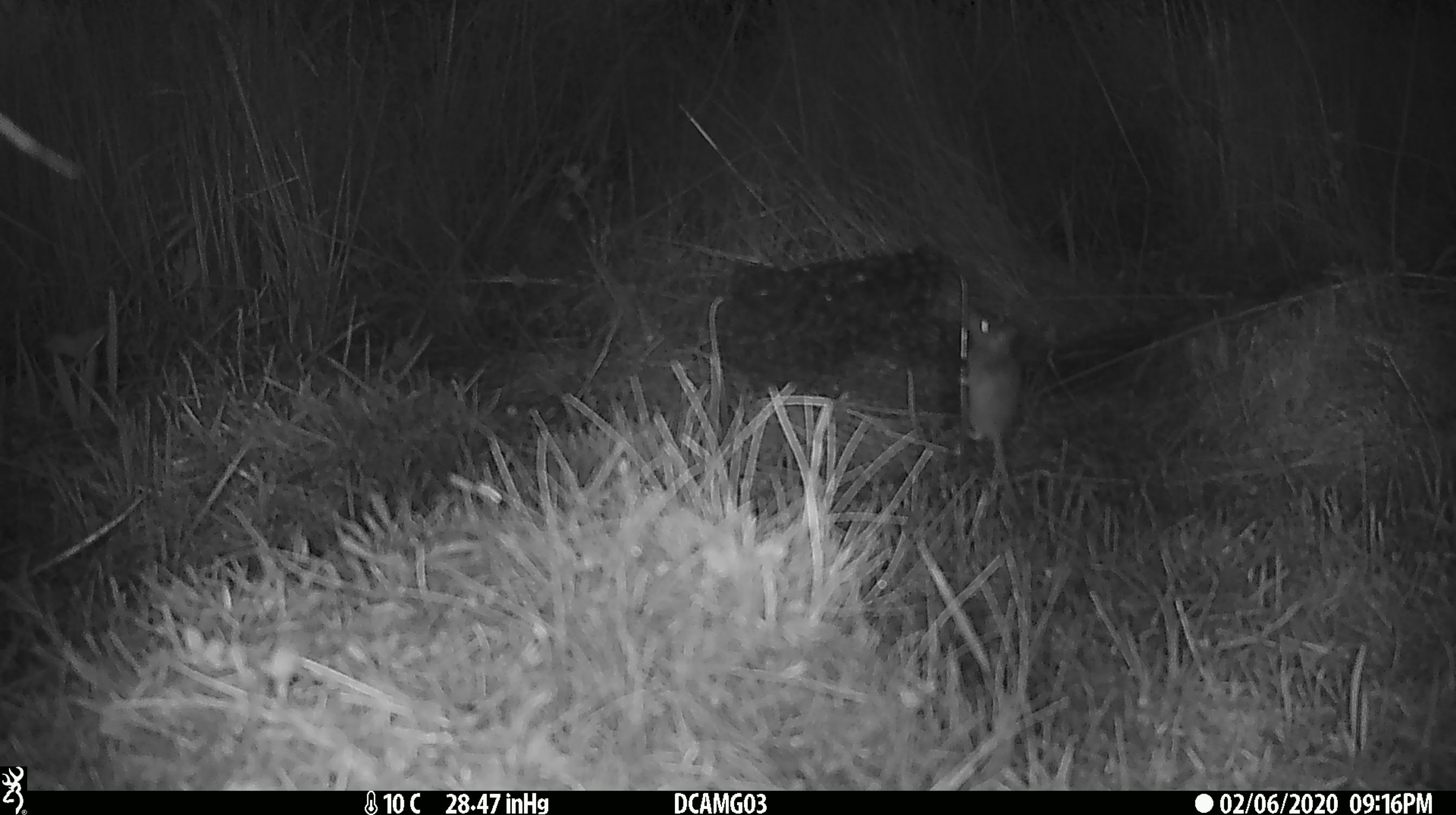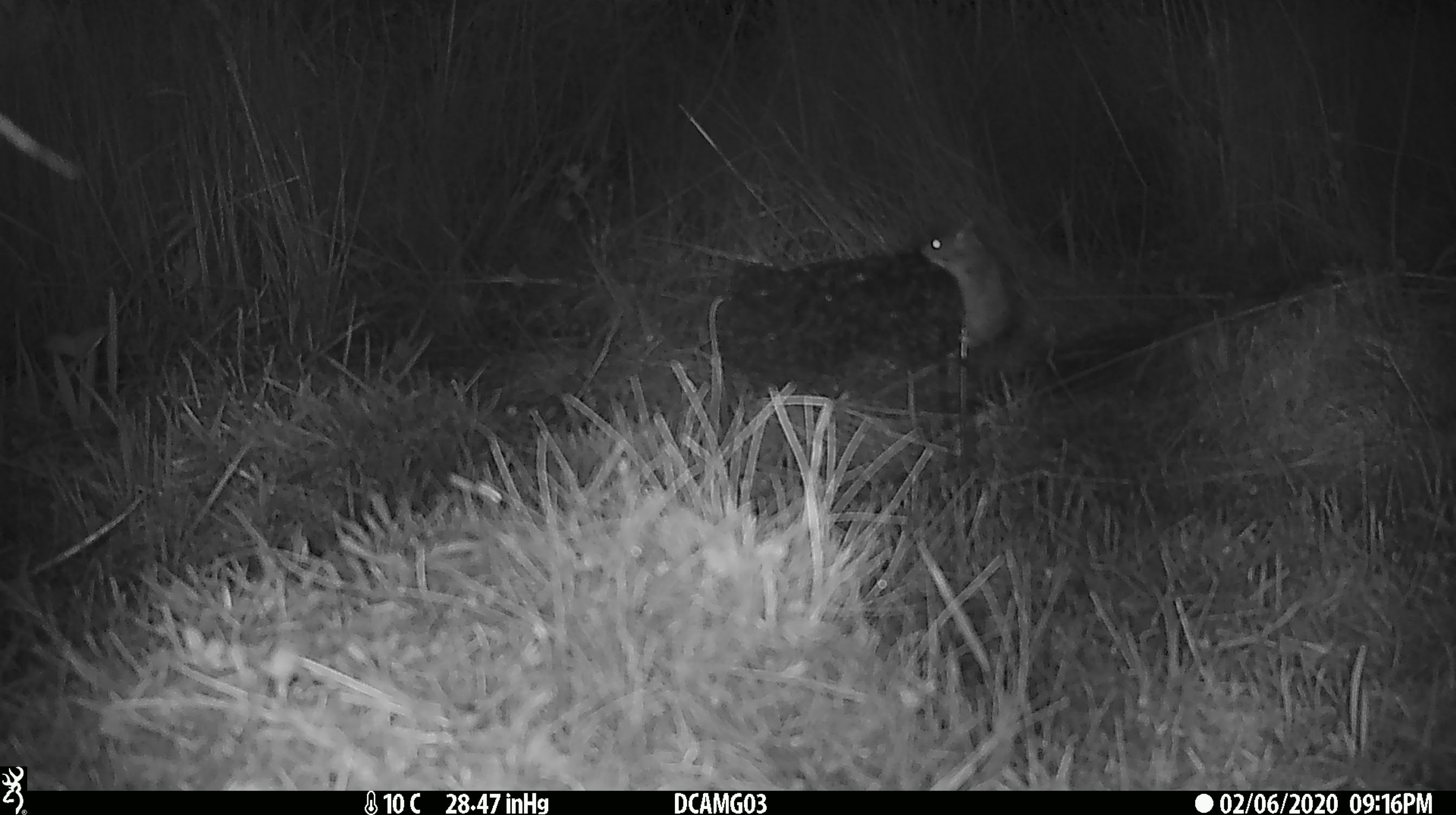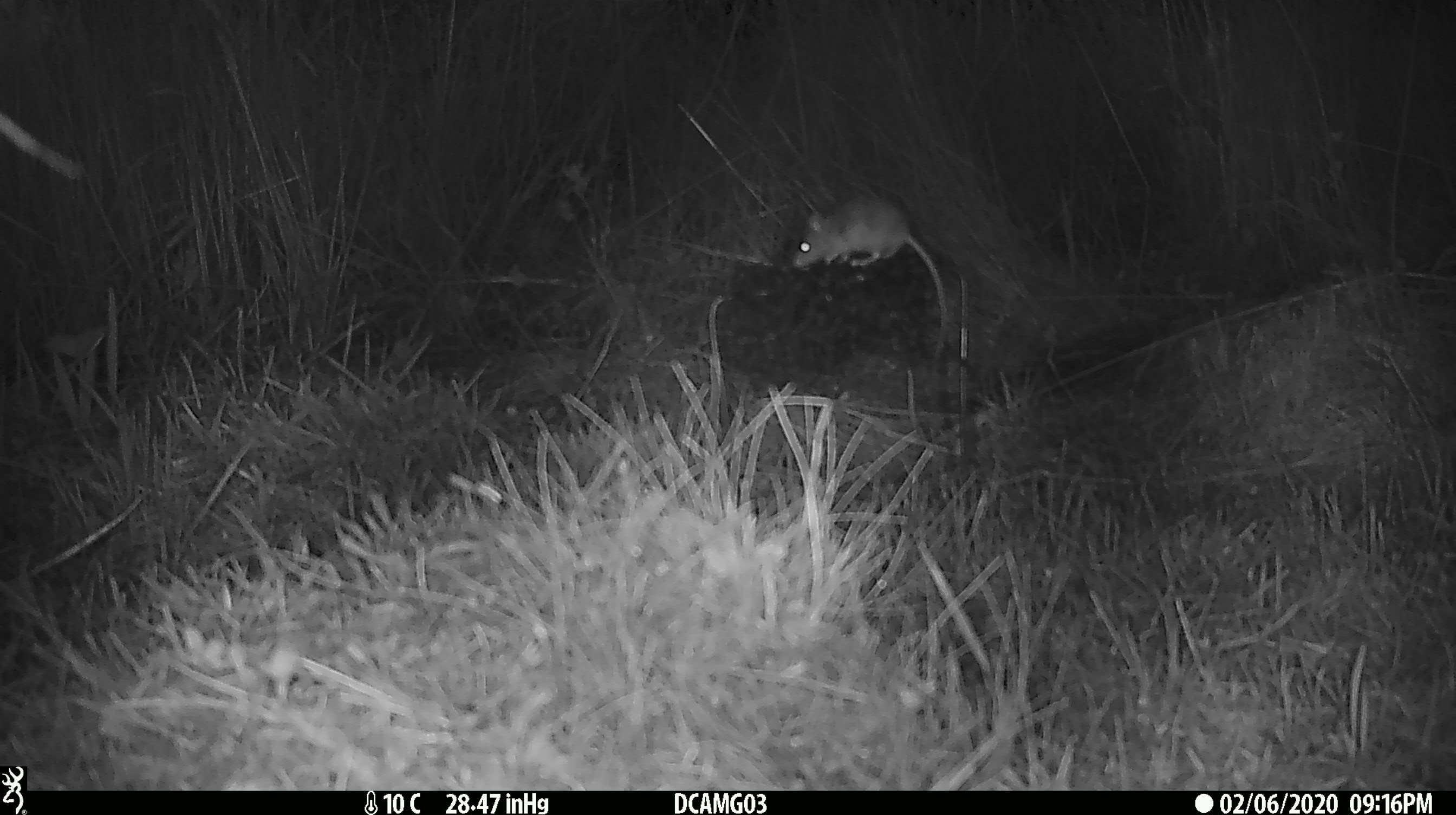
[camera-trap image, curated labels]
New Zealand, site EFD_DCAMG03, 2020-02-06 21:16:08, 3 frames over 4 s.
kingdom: Animalia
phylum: Chordata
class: Mammalia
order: Rodentia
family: Muridae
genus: Mus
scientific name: Mus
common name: mouse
Mouse (Mus).